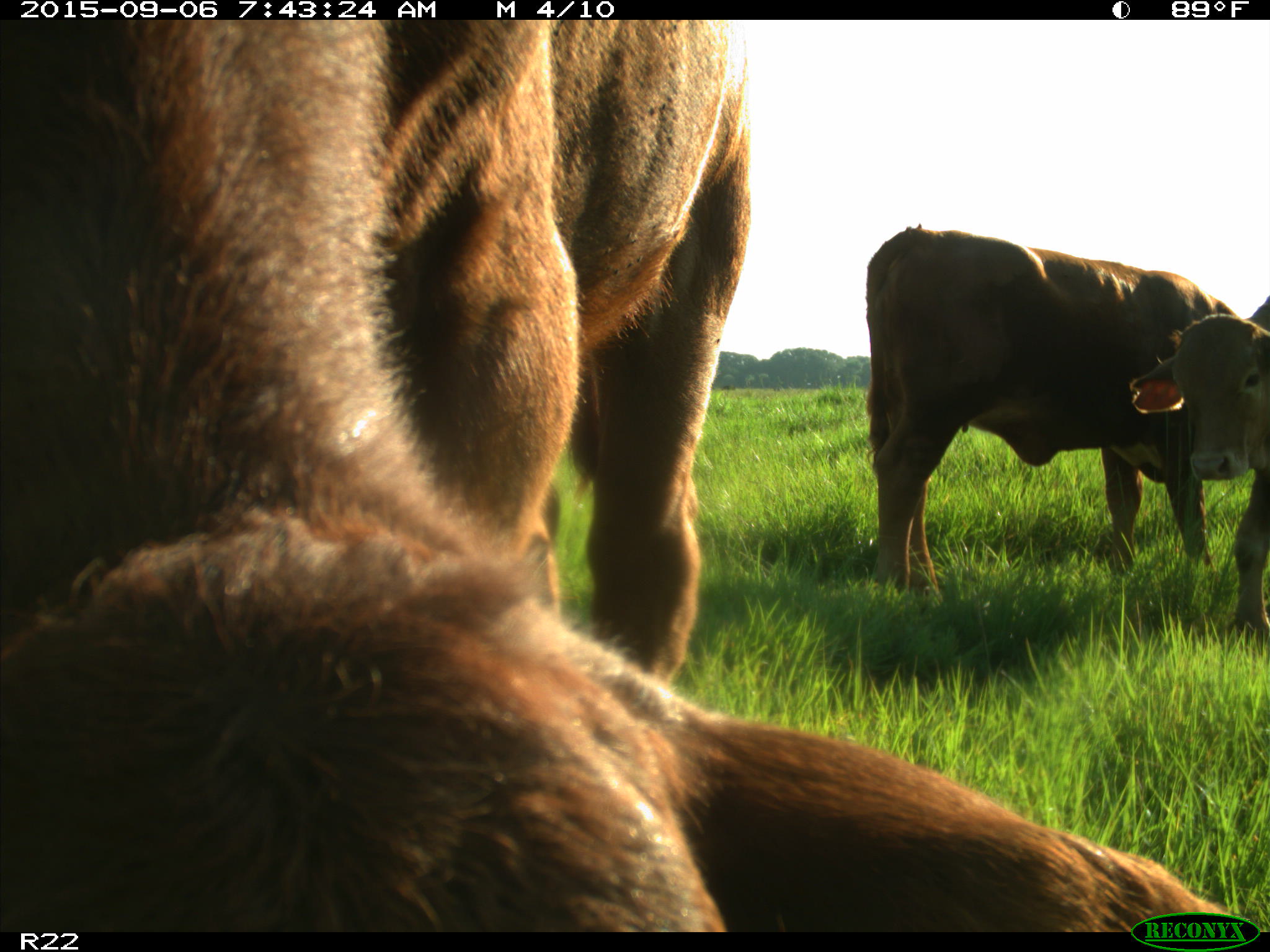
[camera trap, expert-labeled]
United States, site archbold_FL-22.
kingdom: Animalia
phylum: Chordata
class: Mammalia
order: Artiodactyla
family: Bovidae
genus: Bos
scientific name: Bos taurus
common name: domestic cow